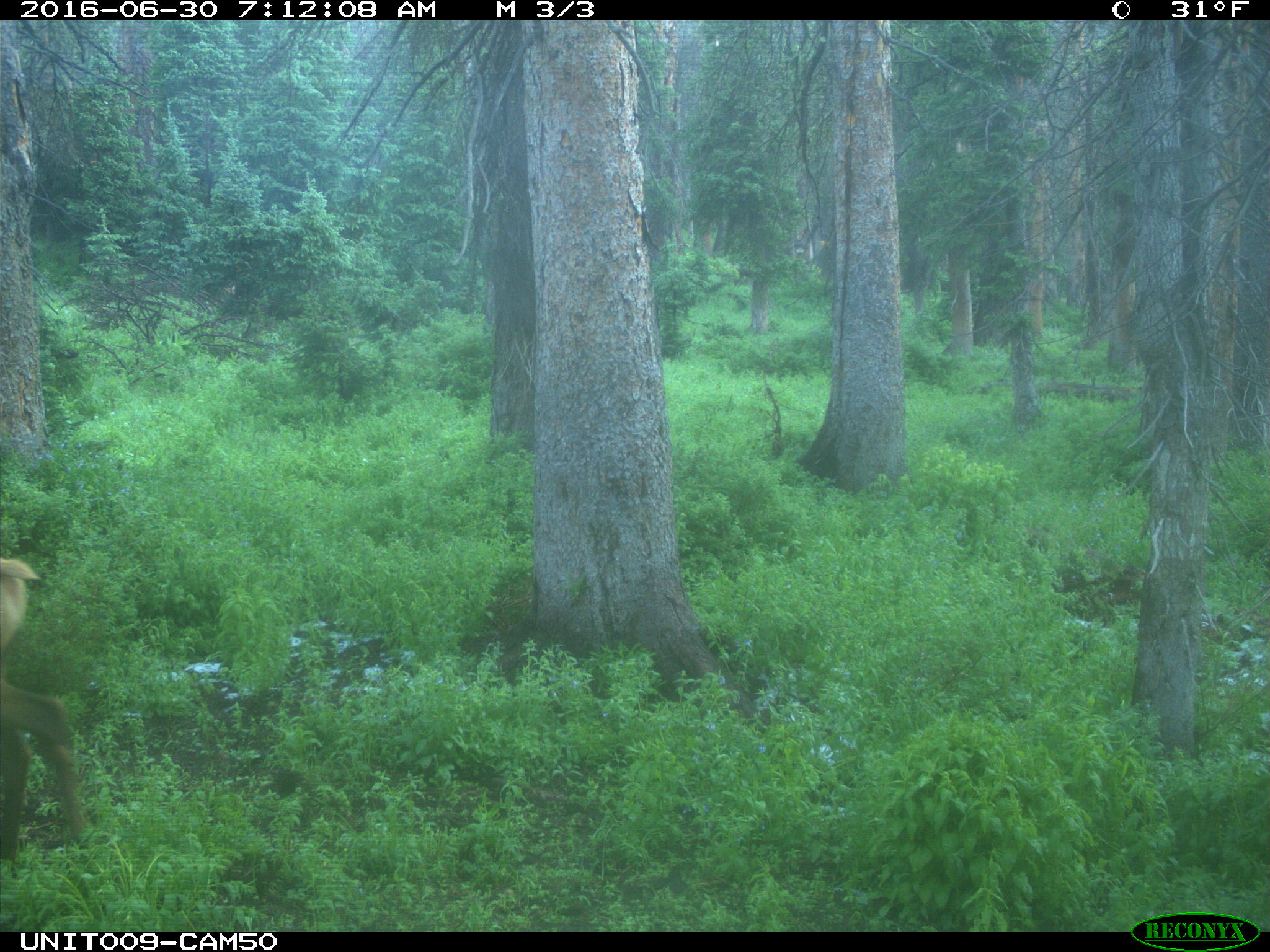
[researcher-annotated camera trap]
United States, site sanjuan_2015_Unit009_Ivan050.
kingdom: Animalia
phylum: Chordata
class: Mammalia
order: Artiodactyla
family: Cervidae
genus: Cervus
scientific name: Cervus elaphus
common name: red deer